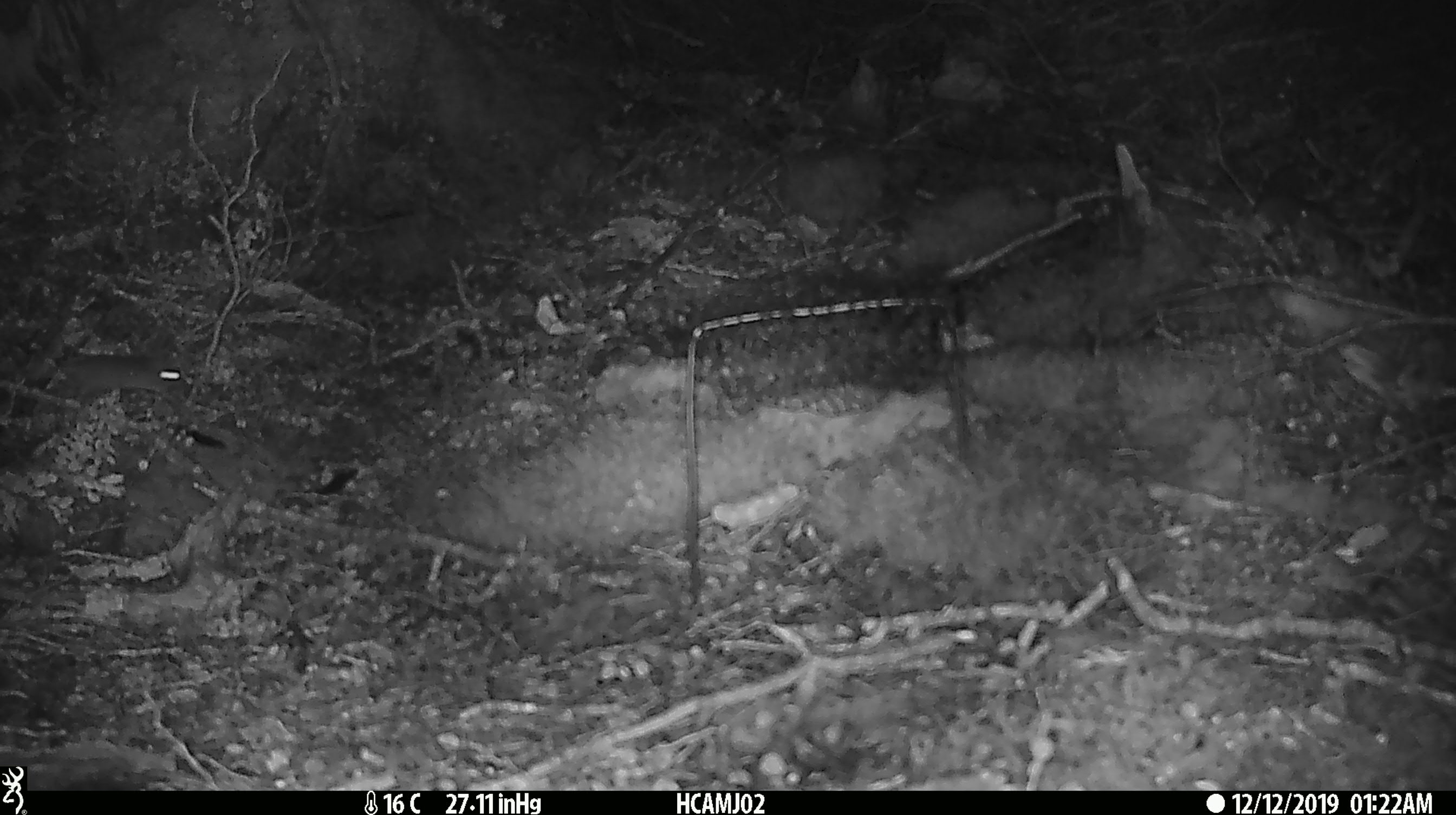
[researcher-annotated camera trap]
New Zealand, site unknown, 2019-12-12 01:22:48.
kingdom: Animalia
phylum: Chordata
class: Mammalia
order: Rodentia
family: Muridae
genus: Mus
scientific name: Mus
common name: mouse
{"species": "mouse (Mus)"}